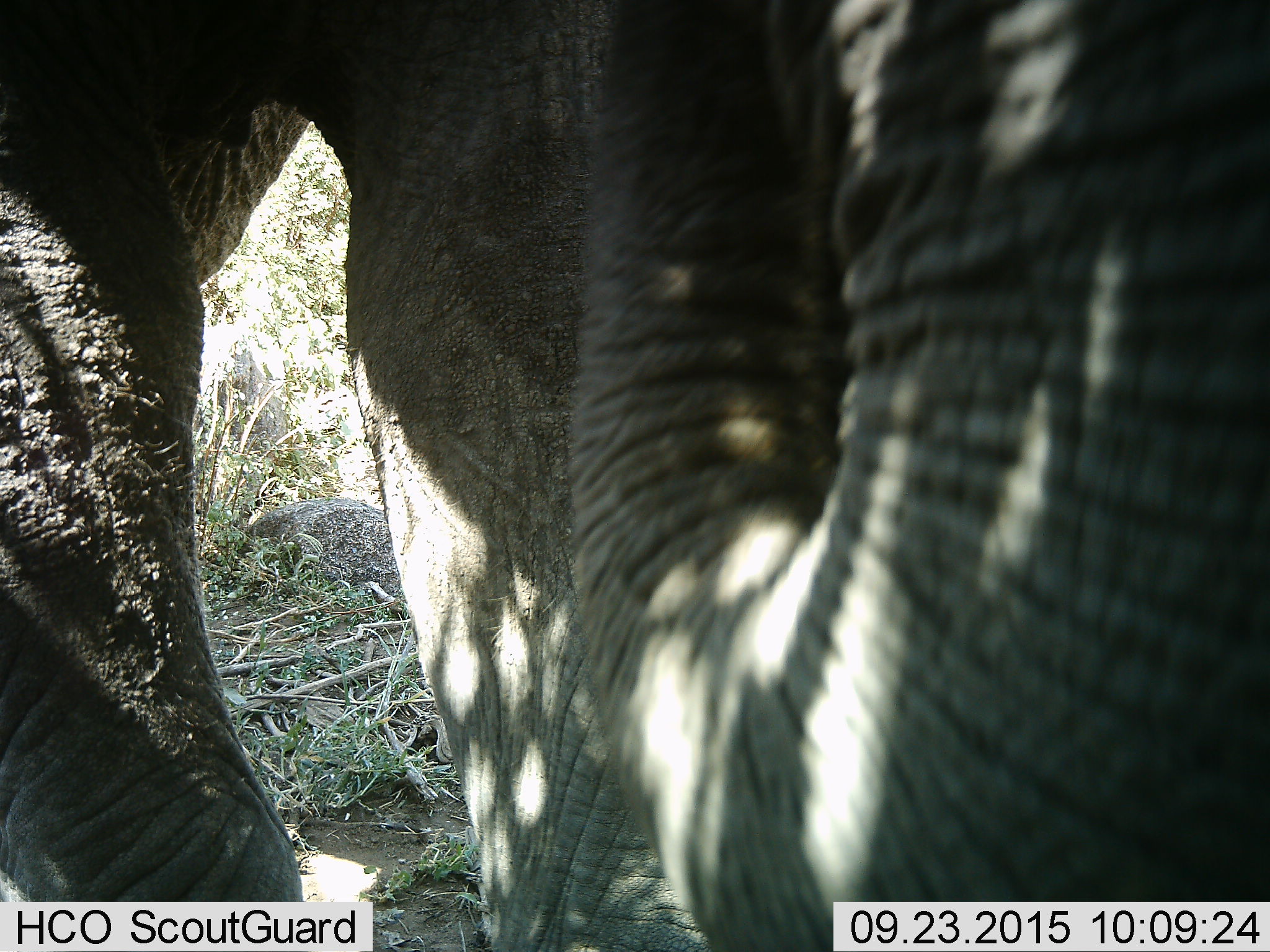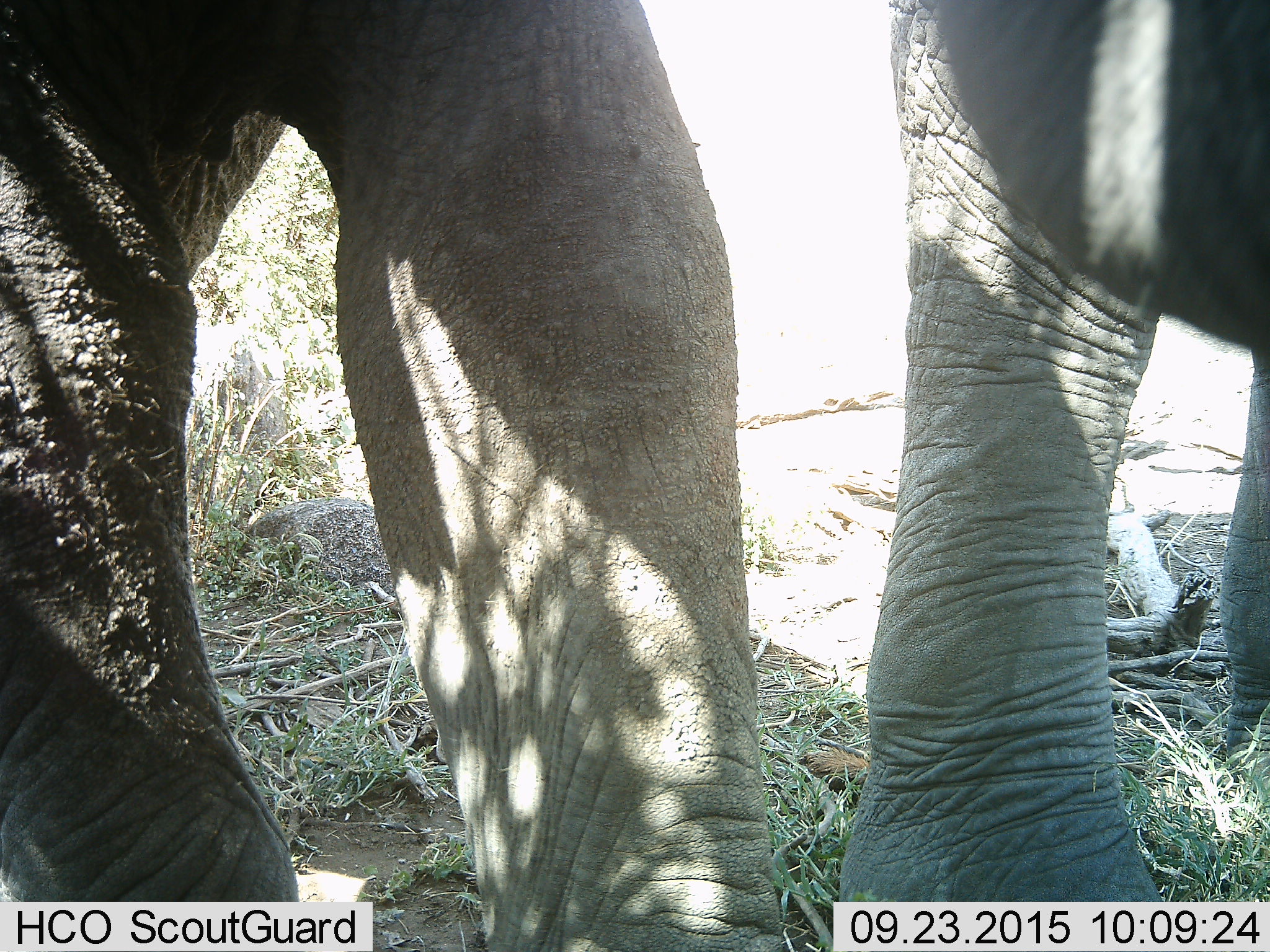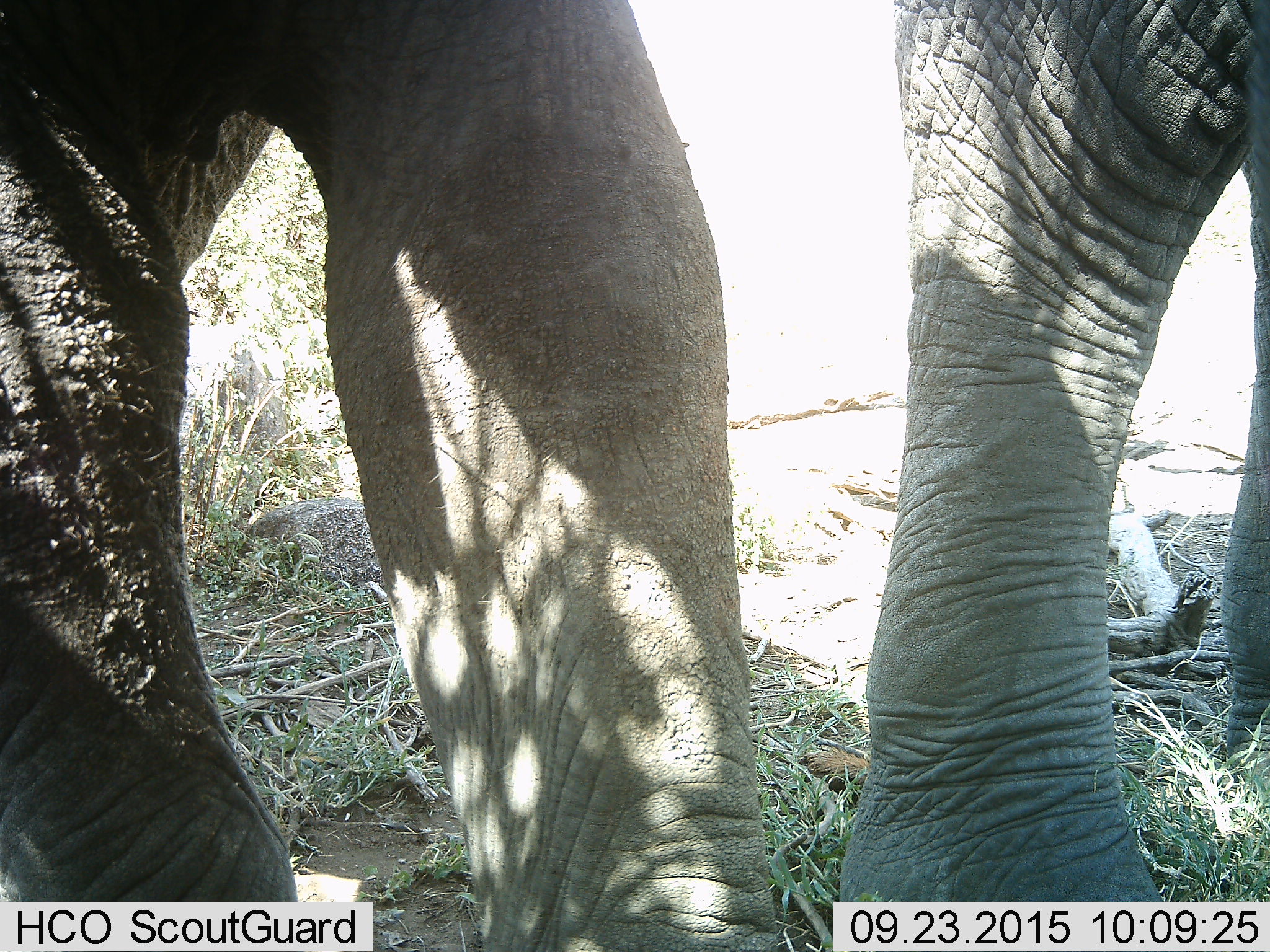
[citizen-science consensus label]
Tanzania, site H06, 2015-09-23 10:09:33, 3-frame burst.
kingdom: Animalia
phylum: Chordata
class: Mammalia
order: Proboscidea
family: Elephantidae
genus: Loxodonta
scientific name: Loxodonta africana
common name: african bush elephant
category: elephant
Elephant (african bush elephant) (Loxodonta africana), count 2. Behavior (volunteer vote fractions): standing 100%, resting 0%, moving 11%, interacting 0%. Young present (vote fraction): 0%. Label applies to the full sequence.